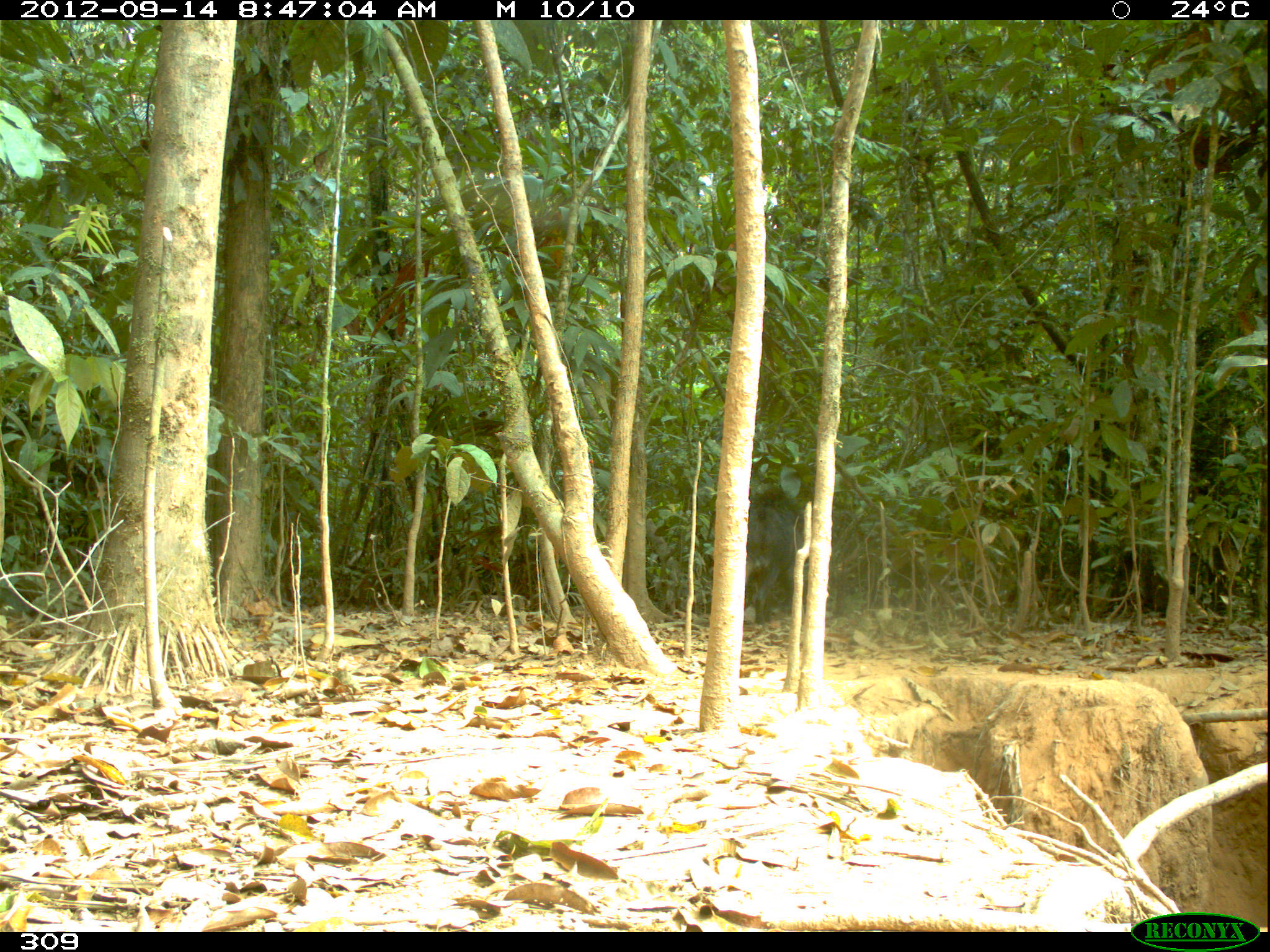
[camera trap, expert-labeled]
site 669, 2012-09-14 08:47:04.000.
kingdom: Animalia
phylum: Chordata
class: Mammalia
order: Artiodactyla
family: Tayassuidae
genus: Tayassu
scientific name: Tayassu pecari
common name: white-lipped peccary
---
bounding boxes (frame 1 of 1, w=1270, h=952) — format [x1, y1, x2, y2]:
tayassu pecari: [724, 488, 802, 632]